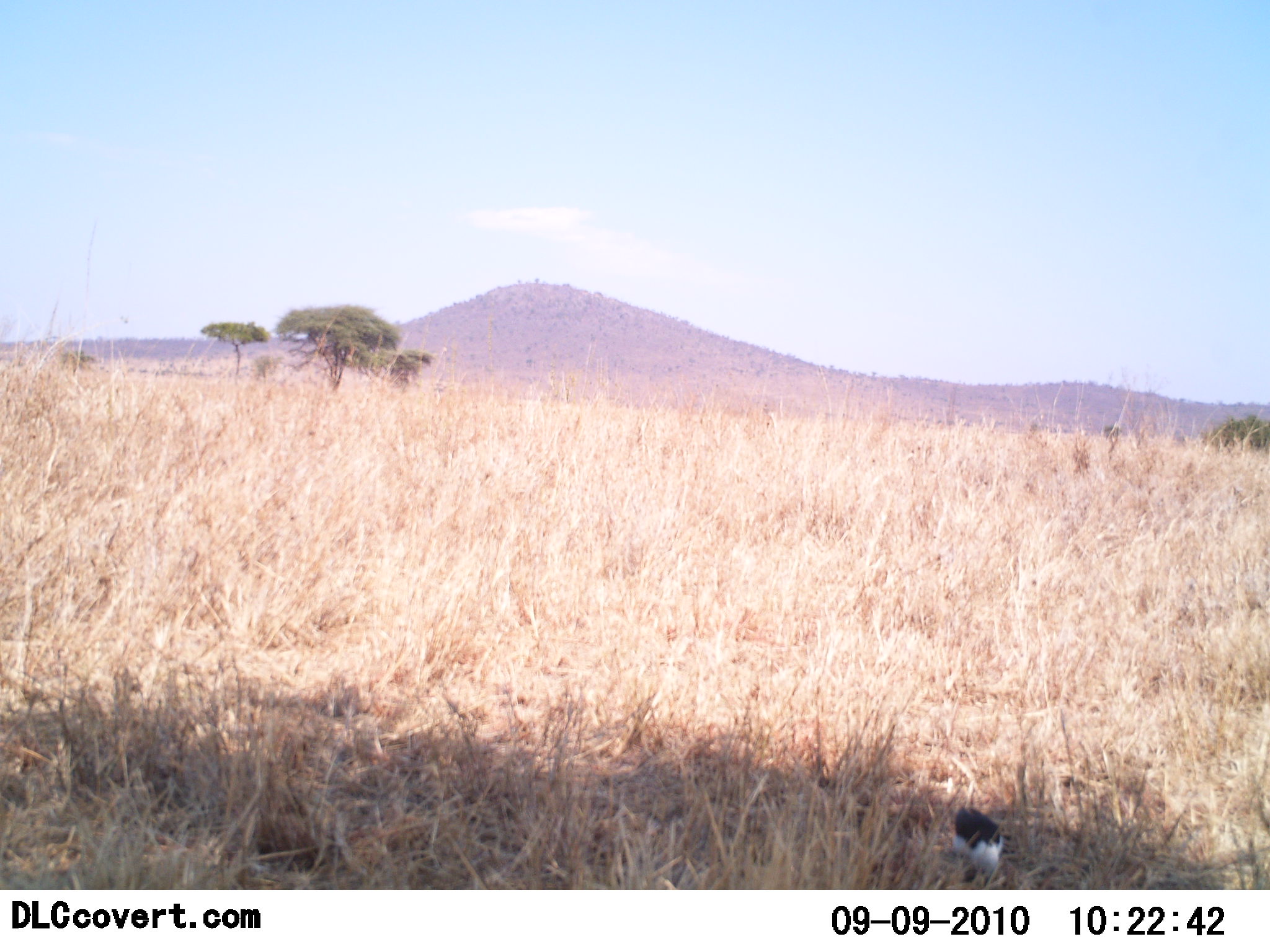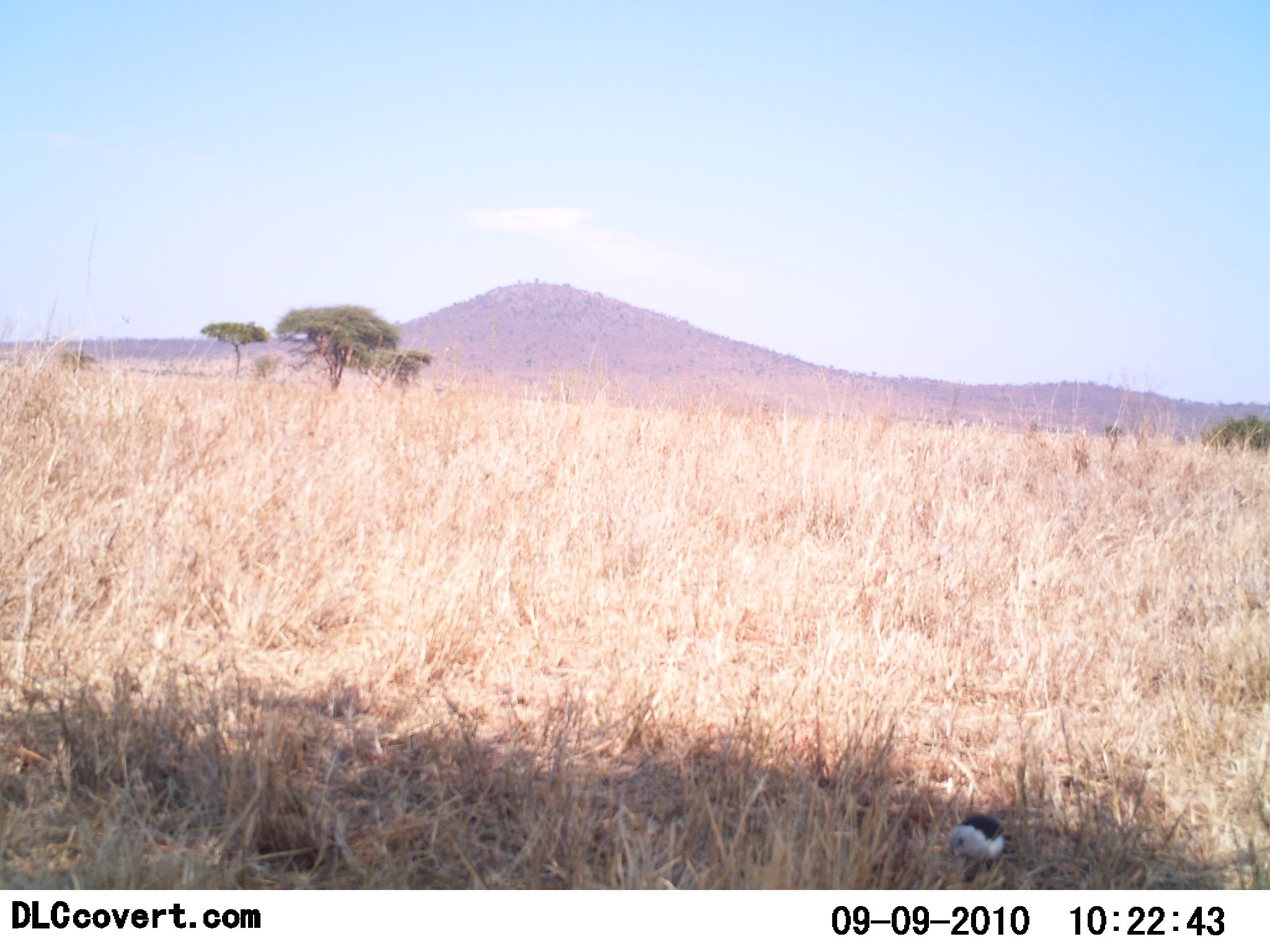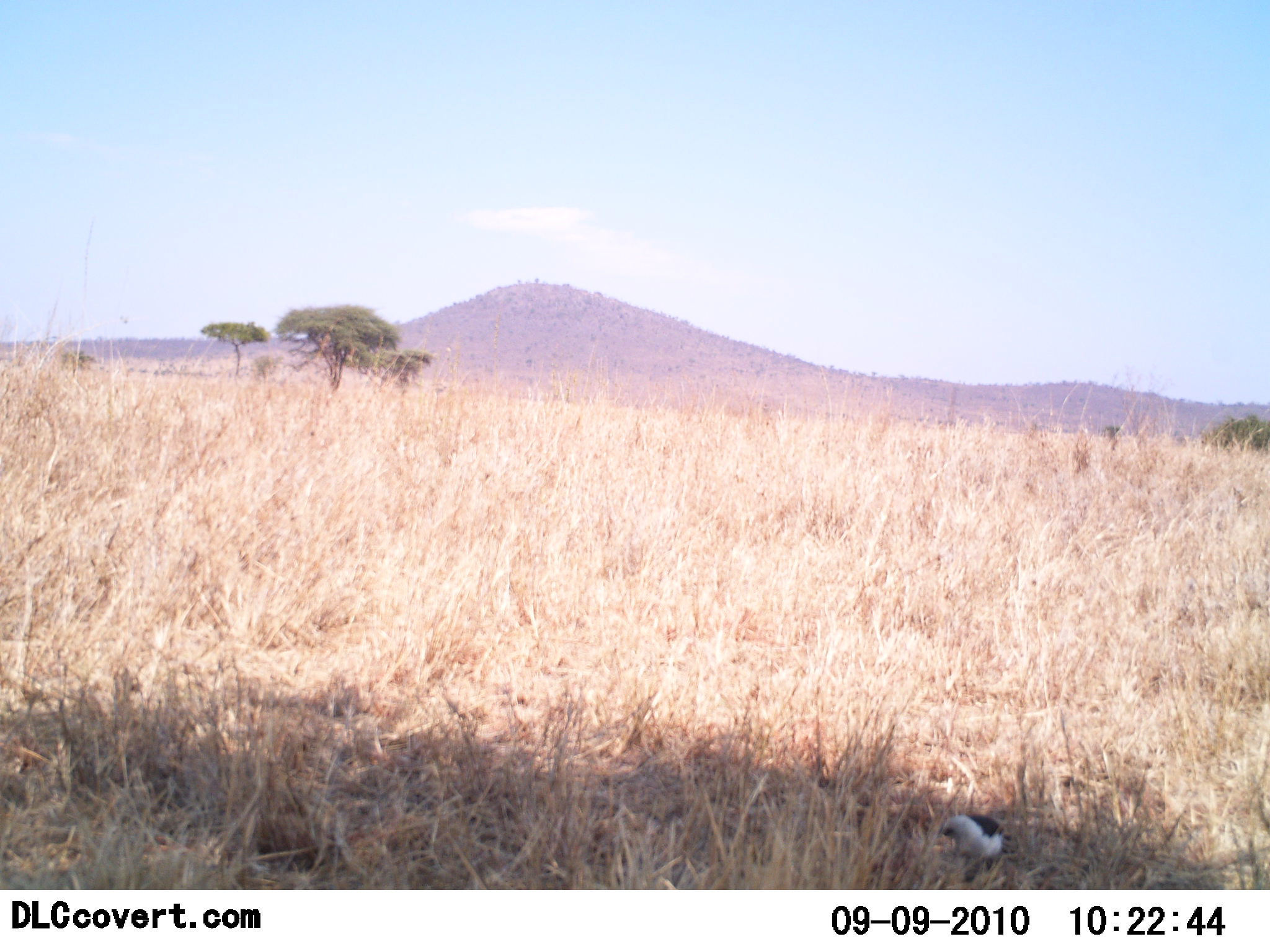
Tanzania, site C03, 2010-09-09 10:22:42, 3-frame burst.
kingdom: Animalia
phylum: Chordata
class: Aves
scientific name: Aves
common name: bird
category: otherbird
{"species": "otherbird (bird) (Aves)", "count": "1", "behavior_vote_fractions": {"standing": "59%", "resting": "6%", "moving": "6%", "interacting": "0%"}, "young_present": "0%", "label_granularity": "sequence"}